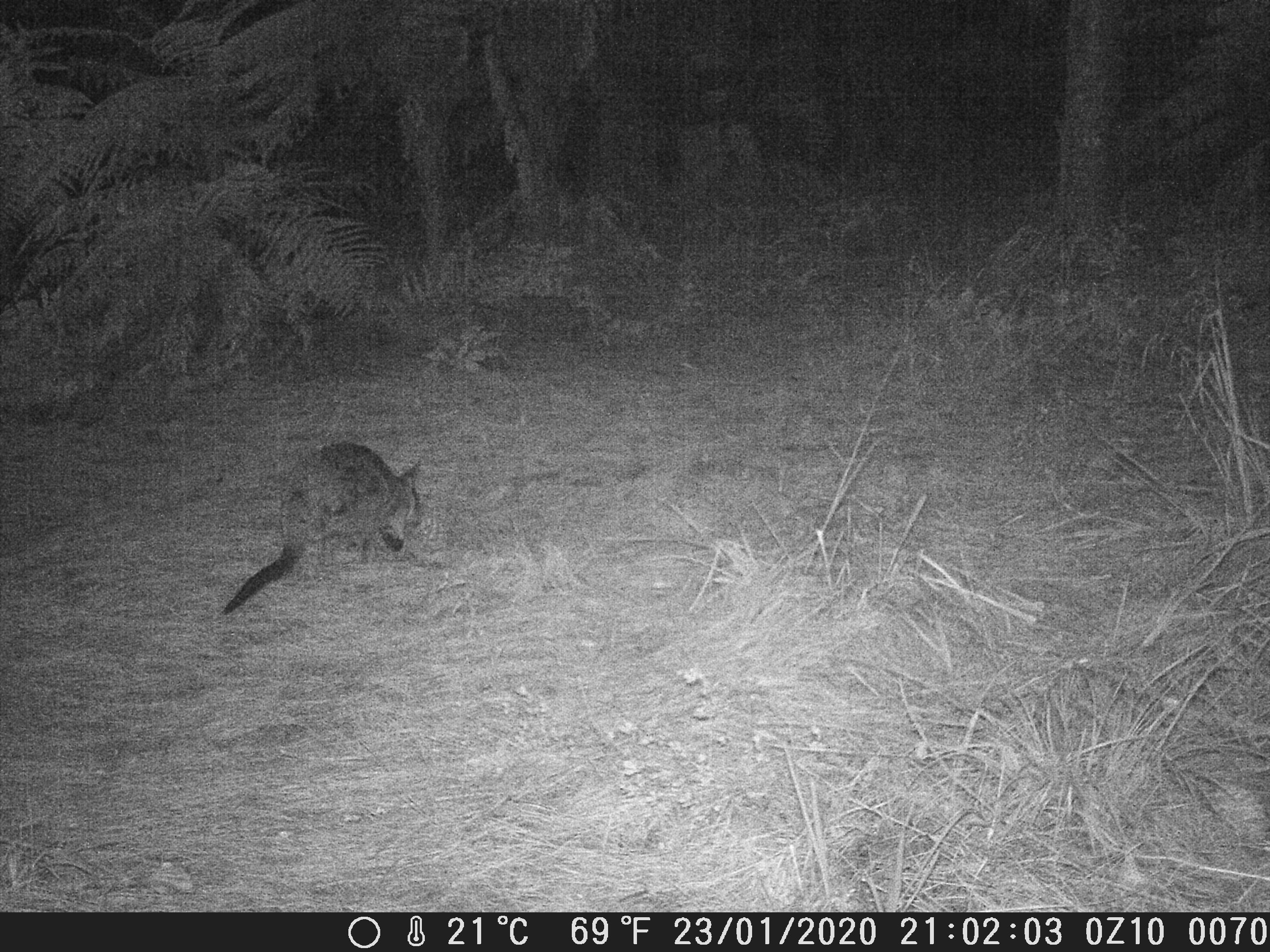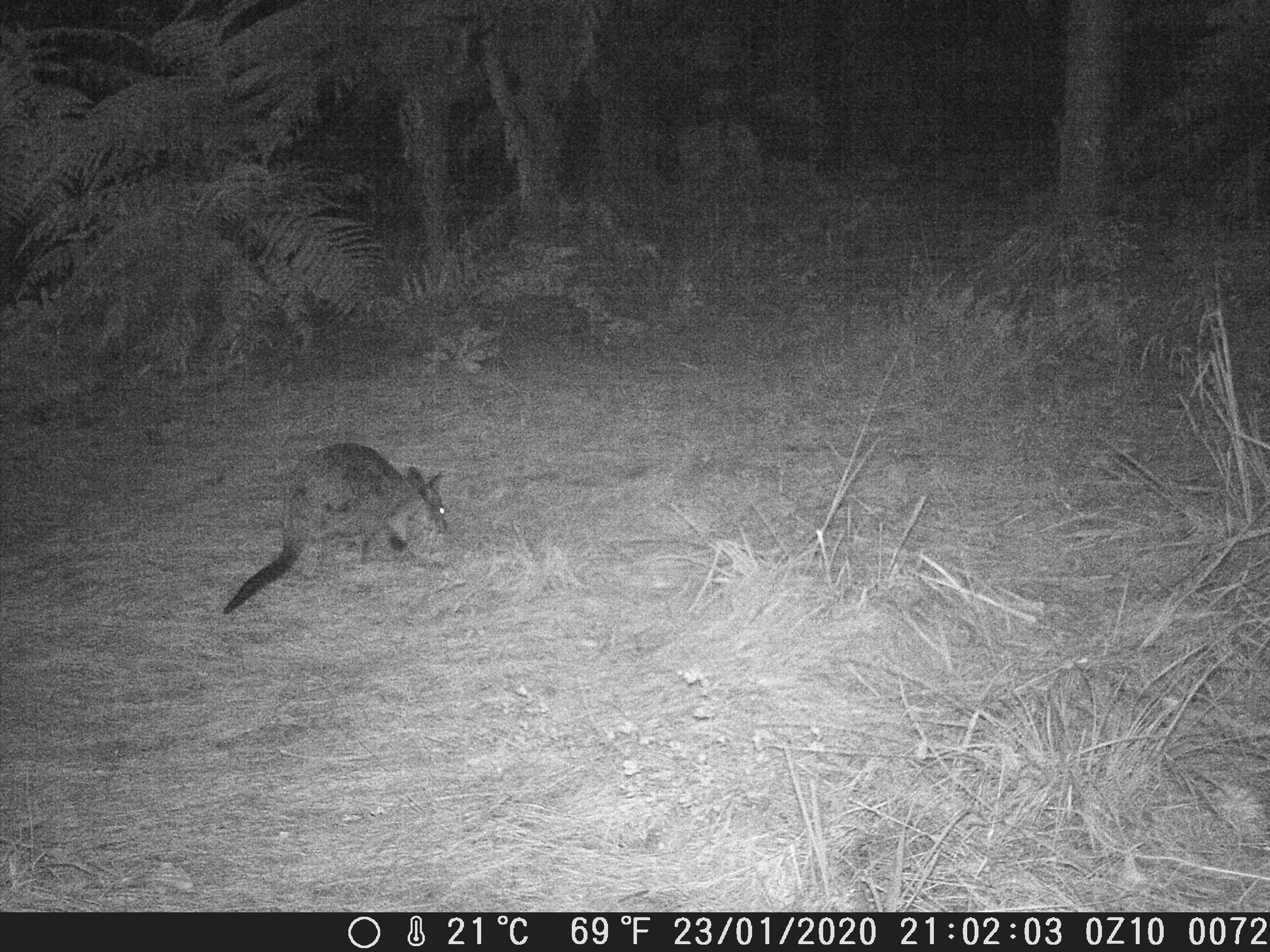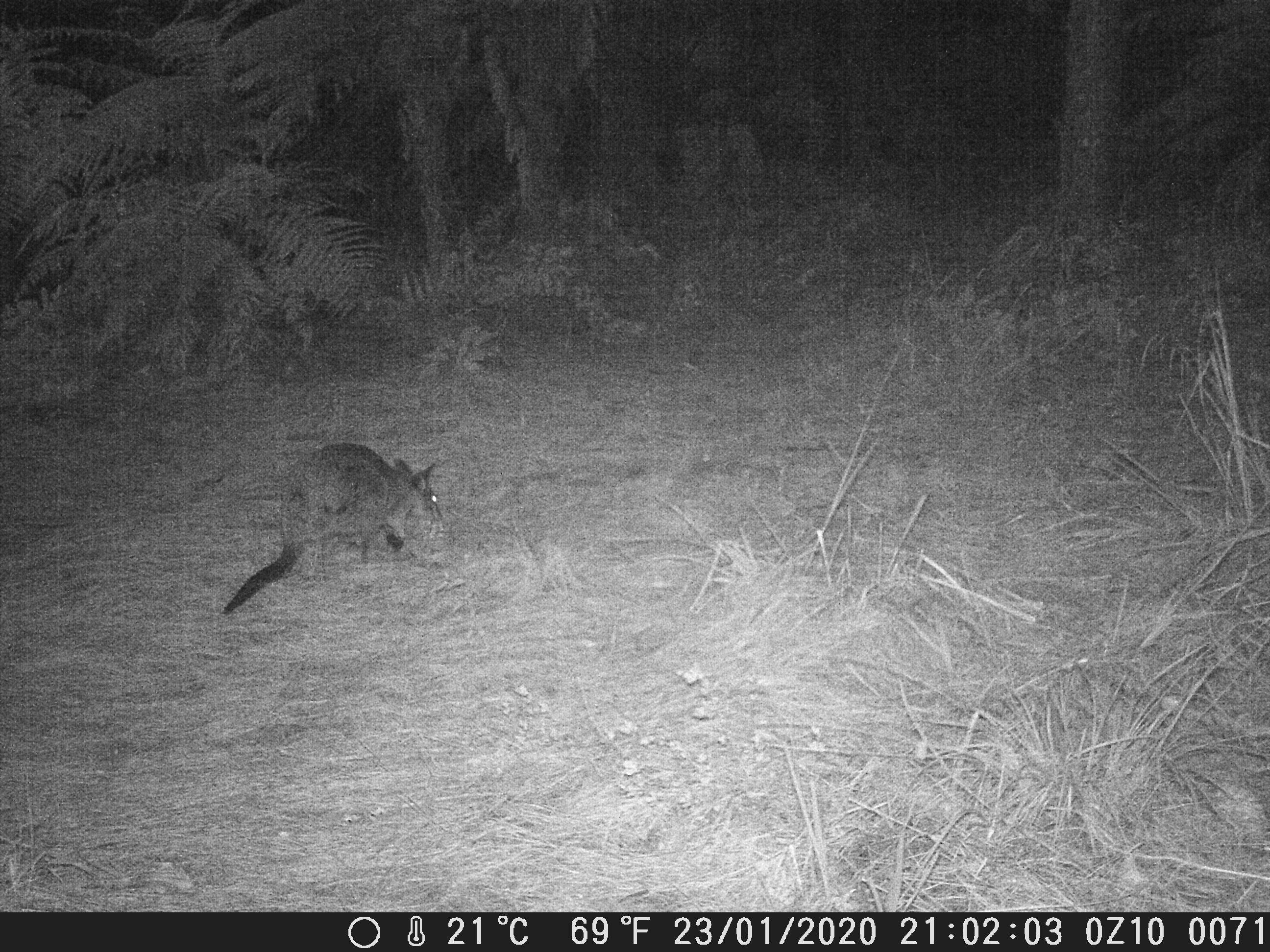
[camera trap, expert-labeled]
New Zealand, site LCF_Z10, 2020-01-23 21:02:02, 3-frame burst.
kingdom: Animalia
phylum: Chordata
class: Mammalia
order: Diprotodontia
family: Macropodidae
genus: Notamacropus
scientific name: Notamacropus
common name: wallaby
Wallaby (Notamacropus).